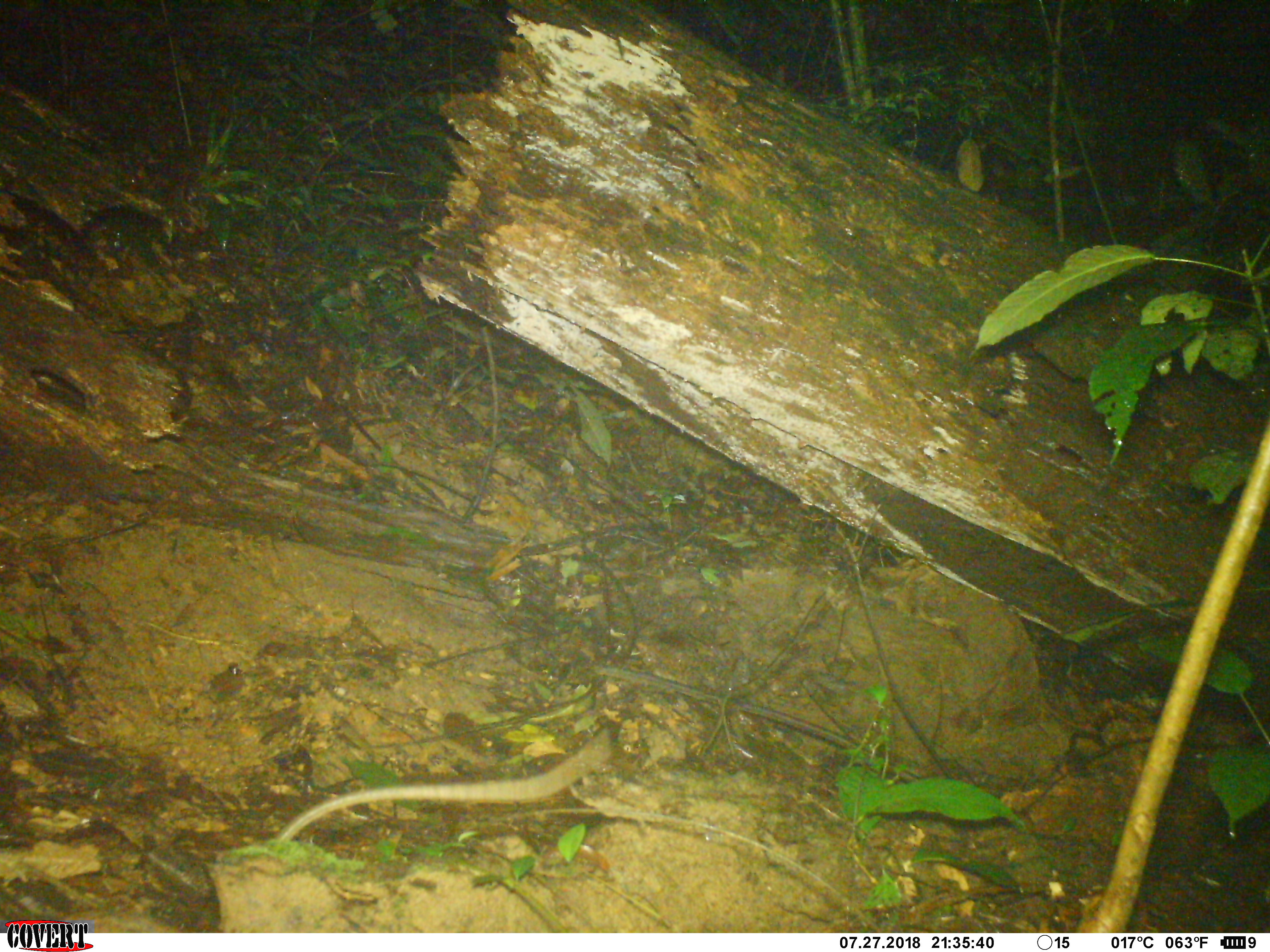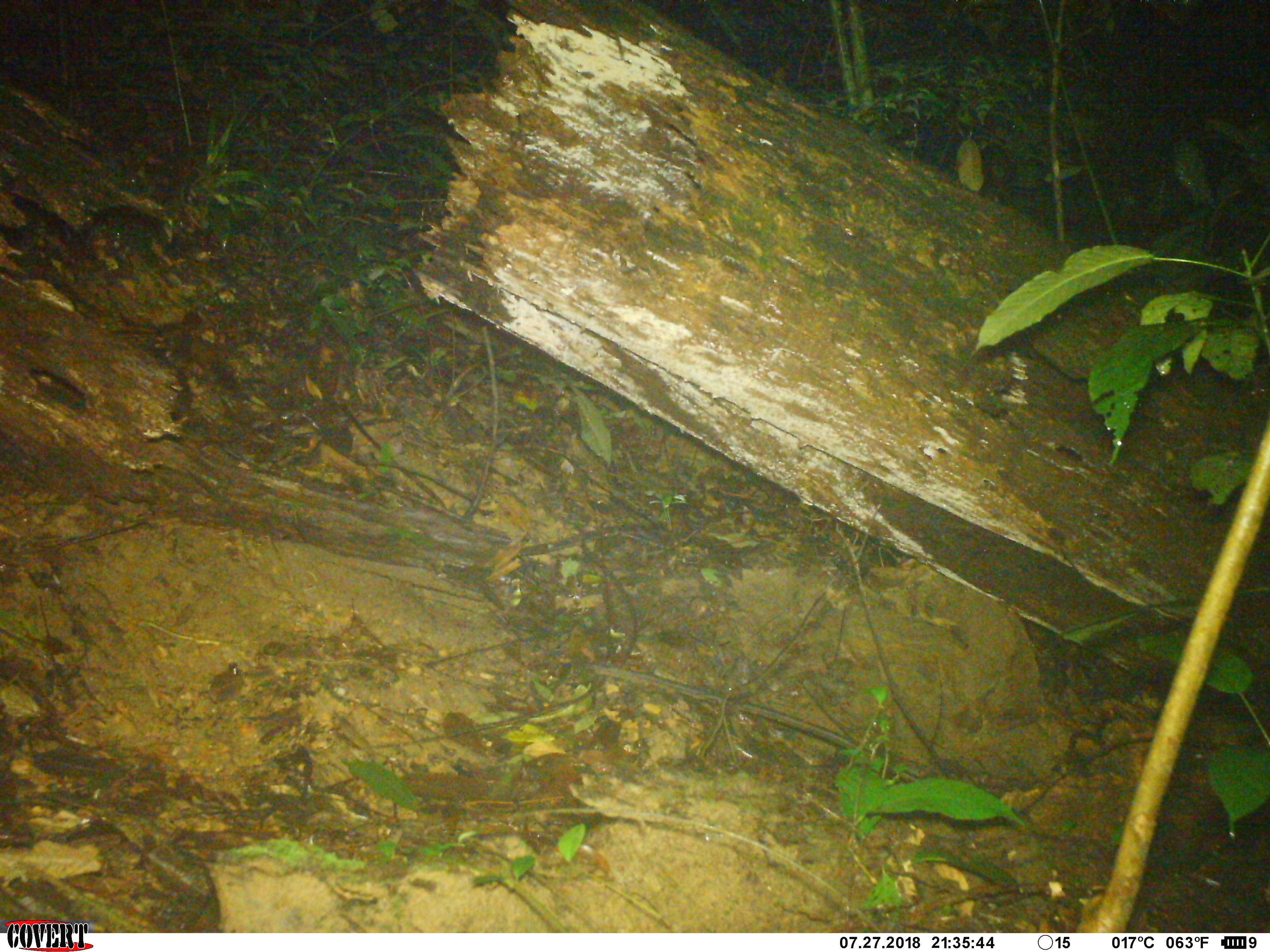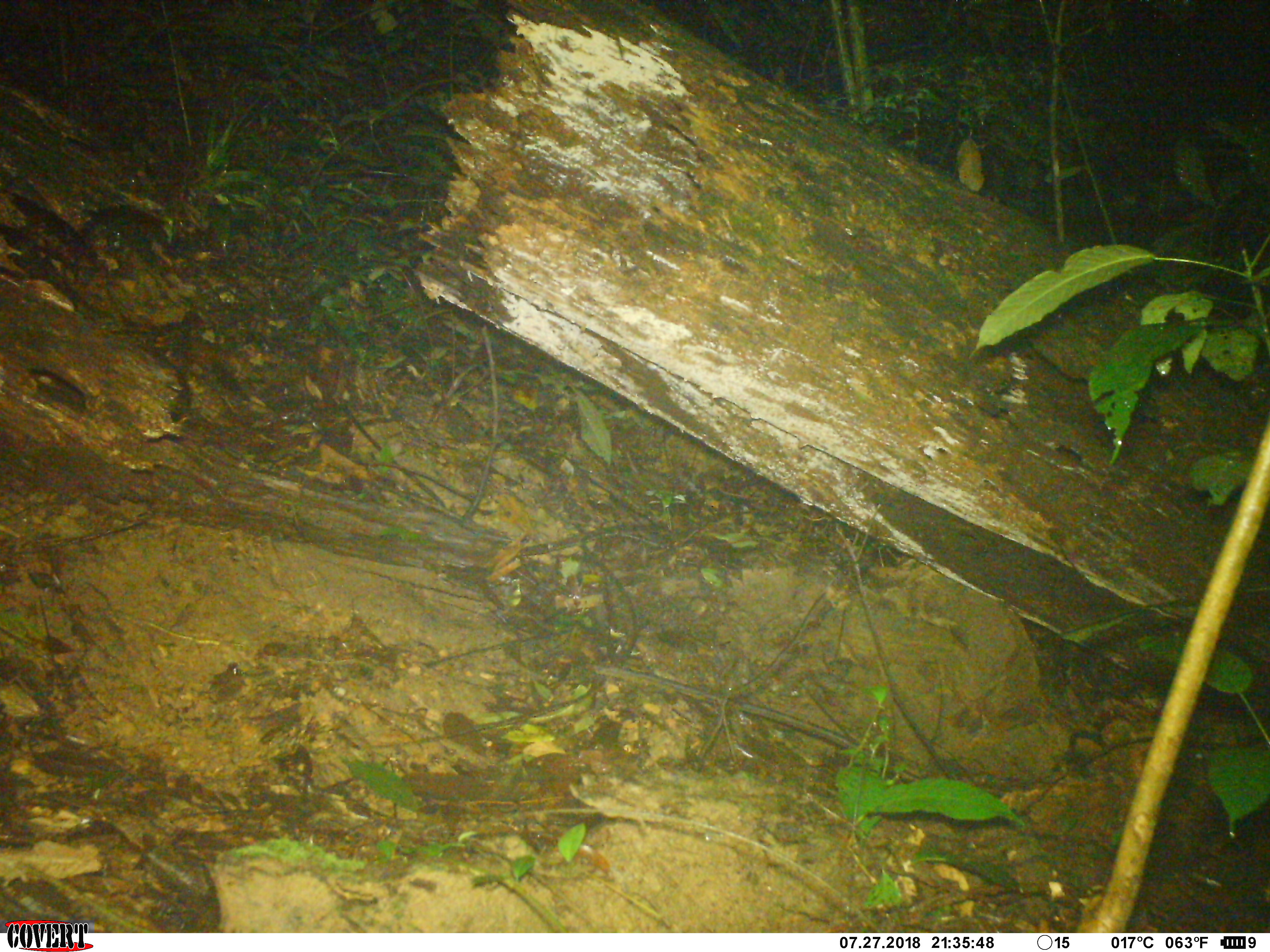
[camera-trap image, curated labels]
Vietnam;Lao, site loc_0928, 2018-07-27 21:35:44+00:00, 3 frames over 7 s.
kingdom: Animalia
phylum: Chordata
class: Mammalia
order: Rodentia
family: Muridae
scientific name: Muridae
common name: old-world mice and rats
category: unidentified murid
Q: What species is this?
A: Unidentified murid (old-world mice and rats) (Muridae).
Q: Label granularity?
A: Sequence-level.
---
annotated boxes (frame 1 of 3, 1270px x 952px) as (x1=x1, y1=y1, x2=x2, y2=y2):
unidentified murid: (x1=277, y1=727, x2=610, y2=842)